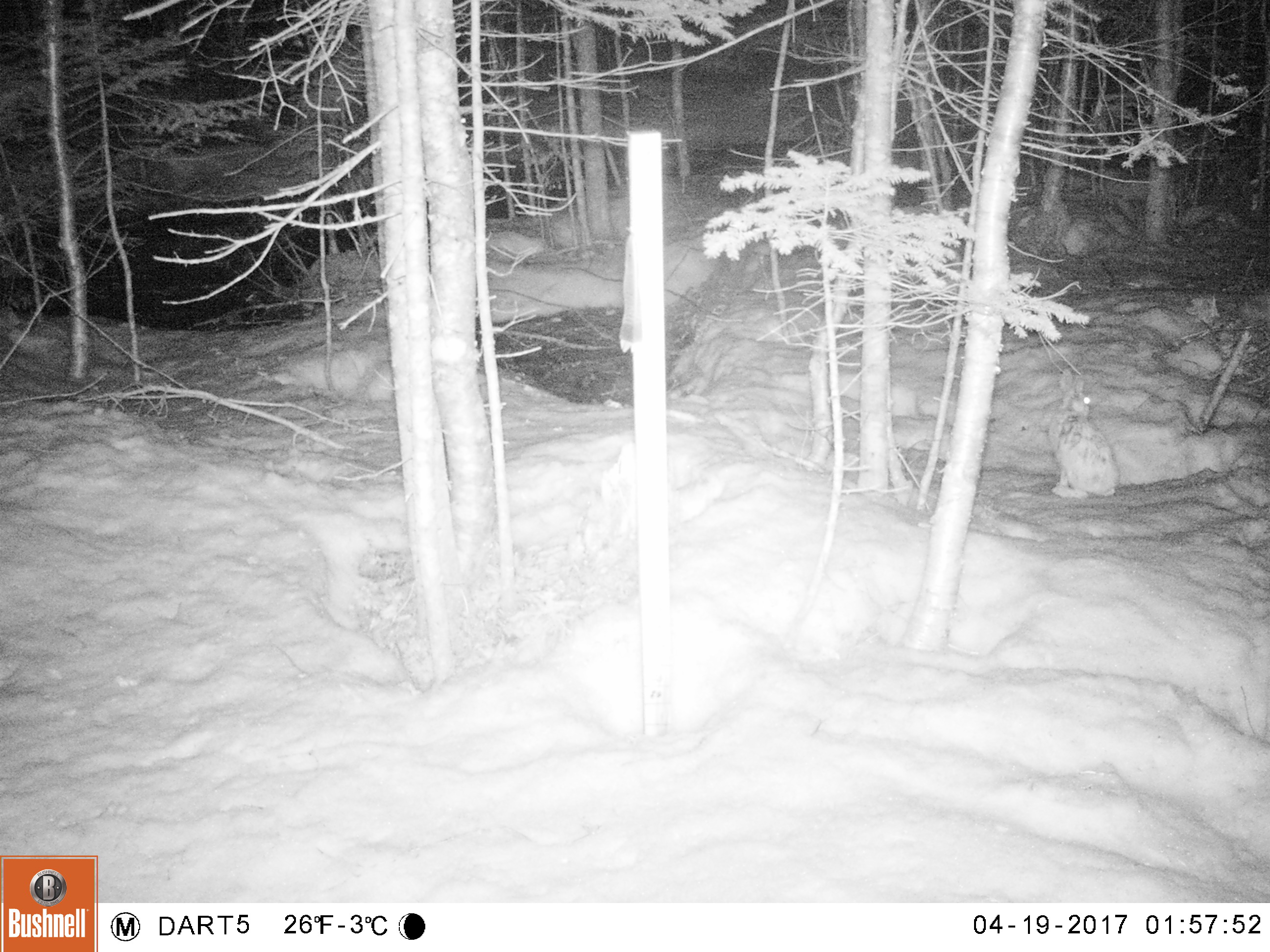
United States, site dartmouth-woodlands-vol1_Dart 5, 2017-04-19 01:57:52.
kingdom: Animalia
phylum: Chordata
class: Mammalia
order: Lagomorpha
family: Leporidae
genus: Lepus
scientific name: Lepus americanus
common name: snowshoe hare